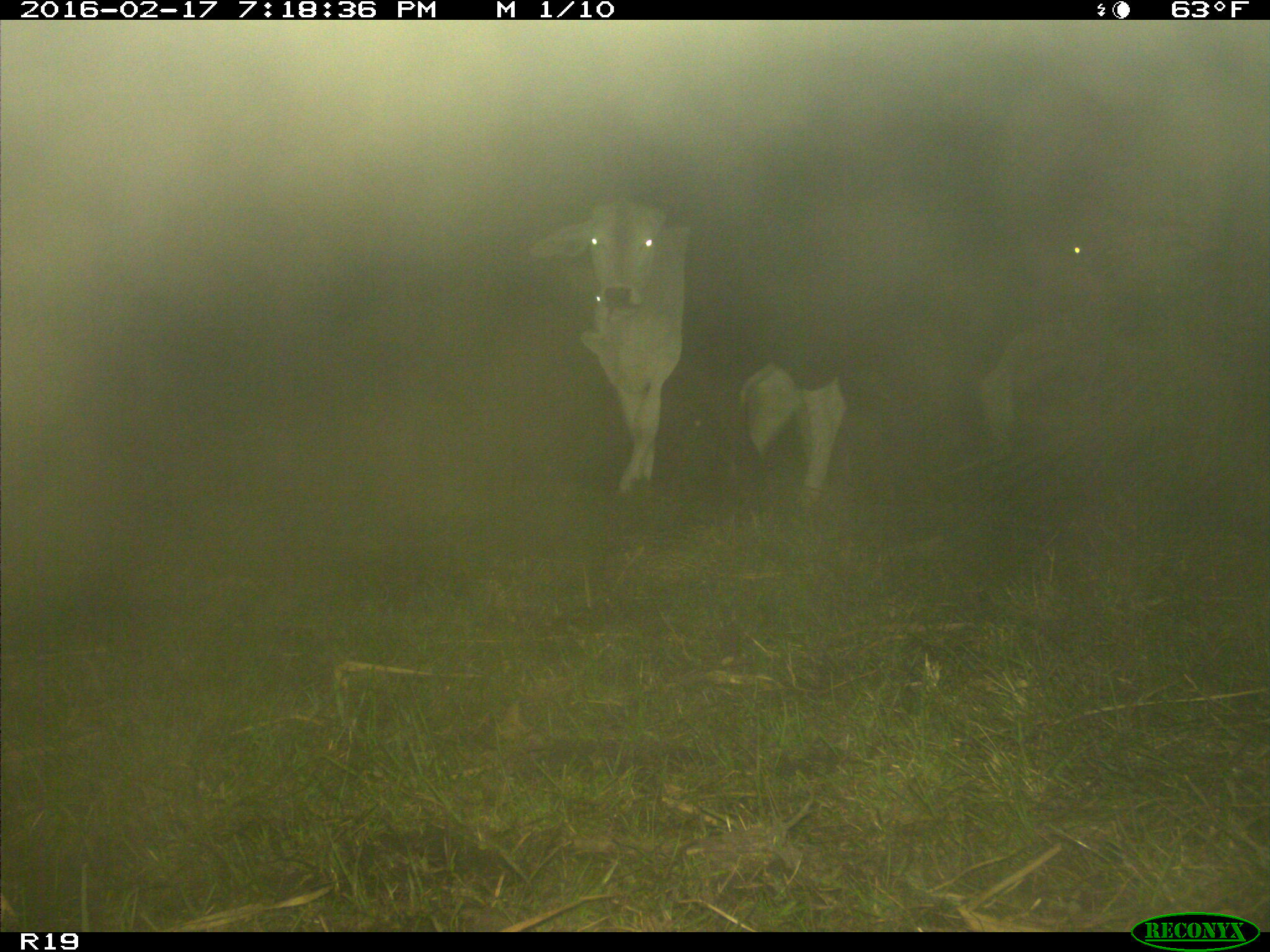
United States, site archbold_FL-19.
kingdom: Animalia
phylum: Chordata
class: Mammalia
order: Artiodactyla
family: Bovidae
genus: Bos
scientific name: Bos taurus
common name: domestic cow